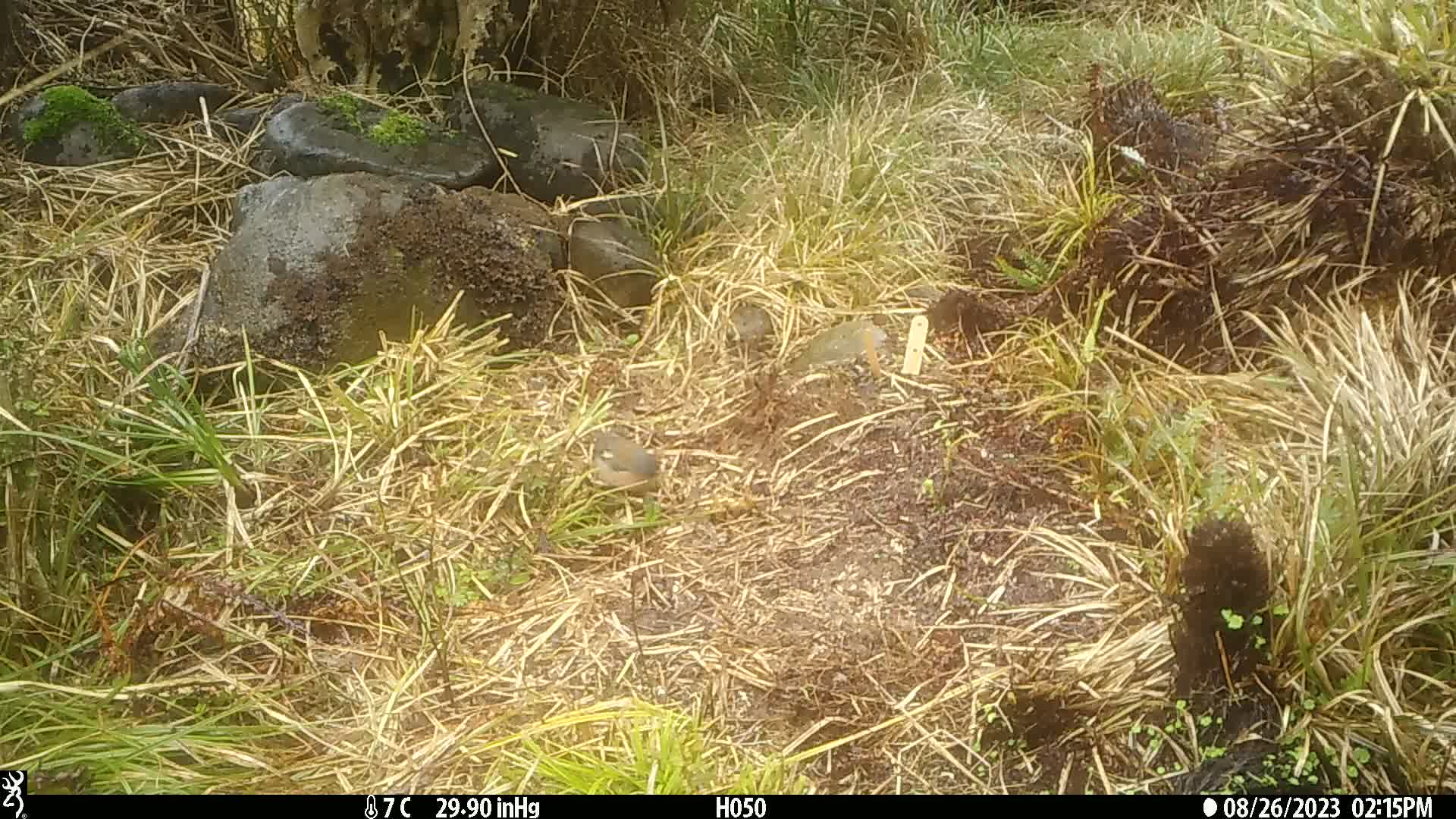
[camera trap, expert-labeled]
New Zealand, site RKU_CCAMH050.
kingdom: Animalia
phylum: Chordata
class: Aves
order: Passeriformes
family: Fringillidae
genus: Fringilla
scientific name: Fringilla coelebs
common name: common chaffinch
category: chaffinch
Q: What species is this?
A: Chaffinch (common chaffinch) (Fringilla coelebs).